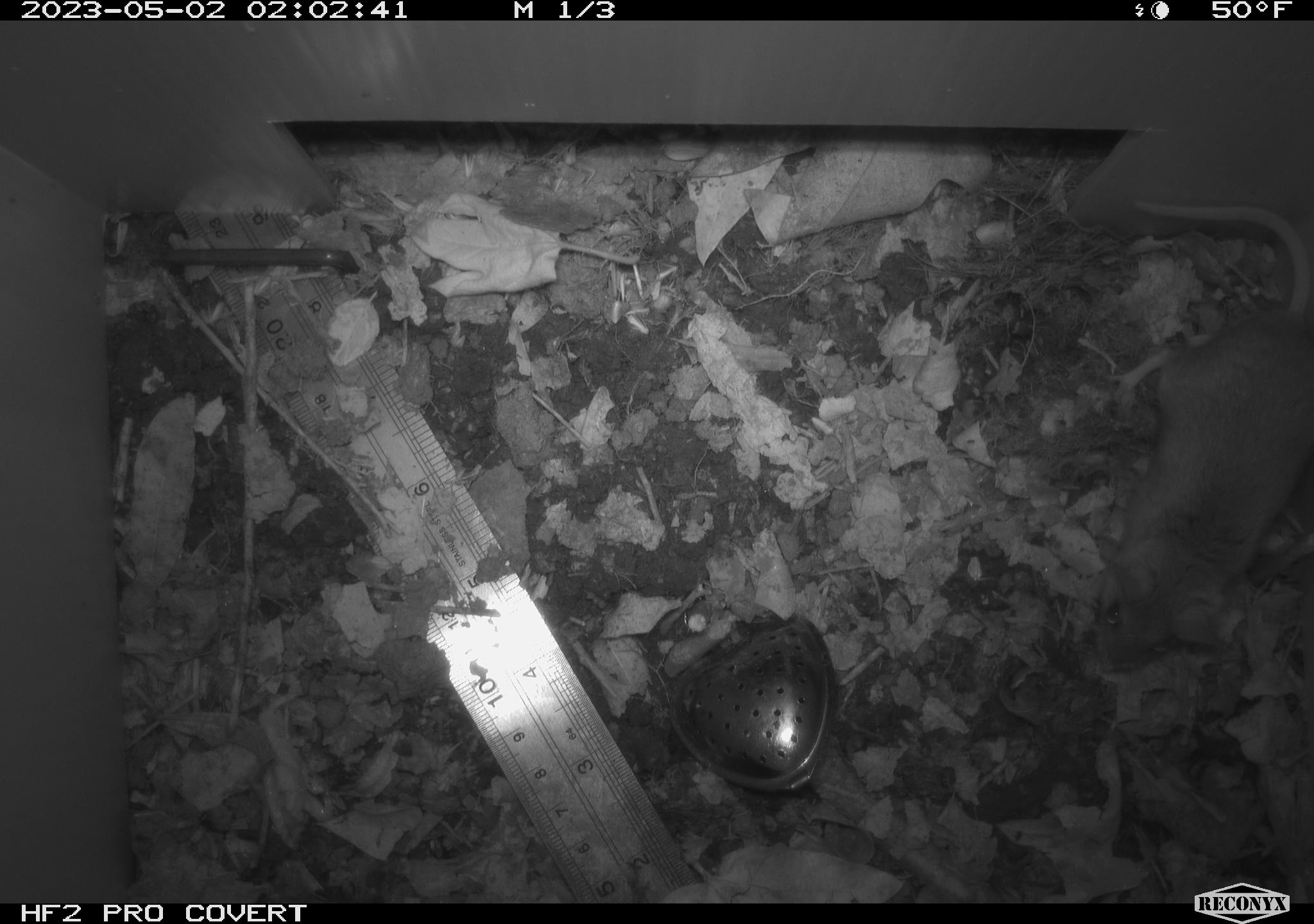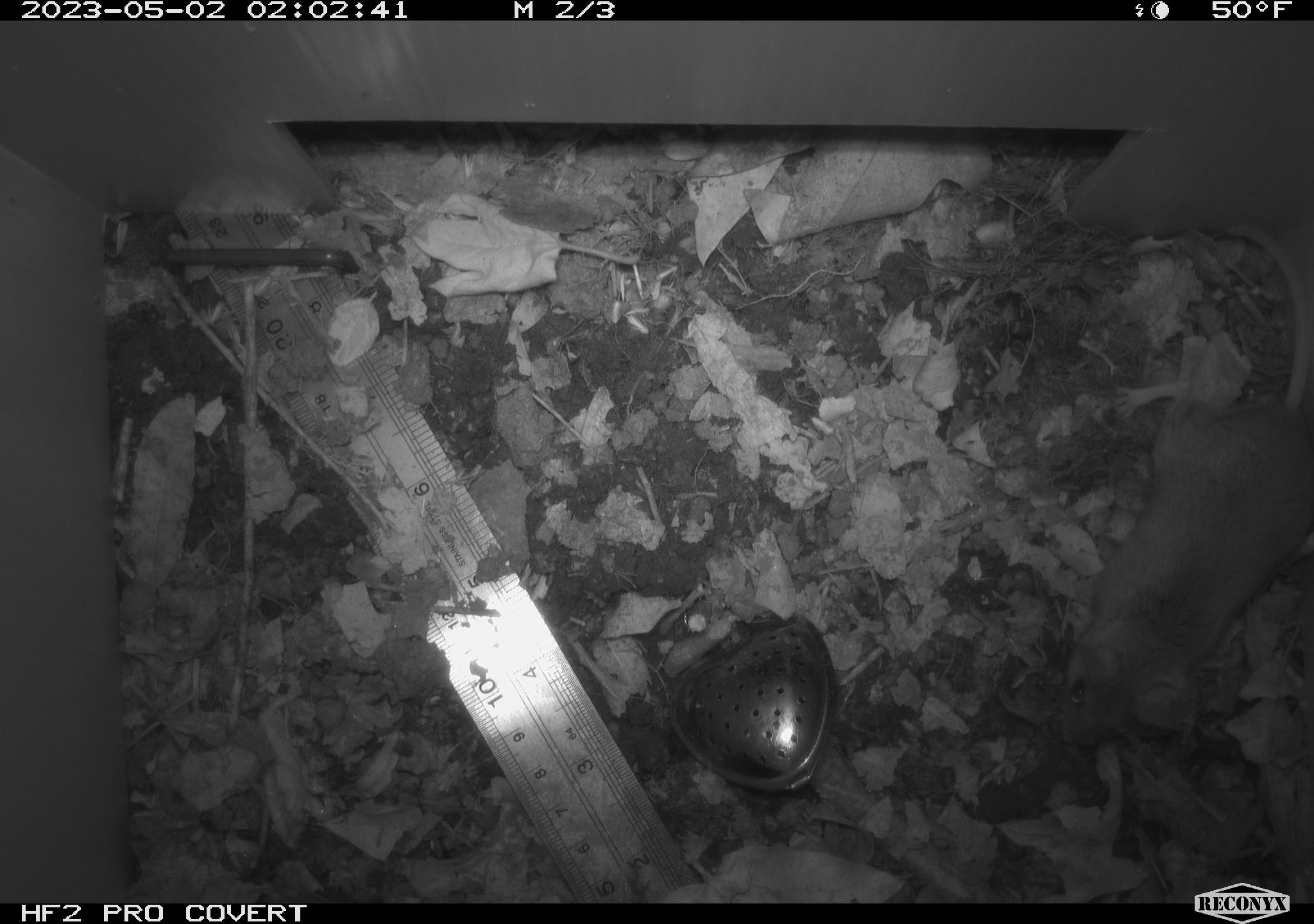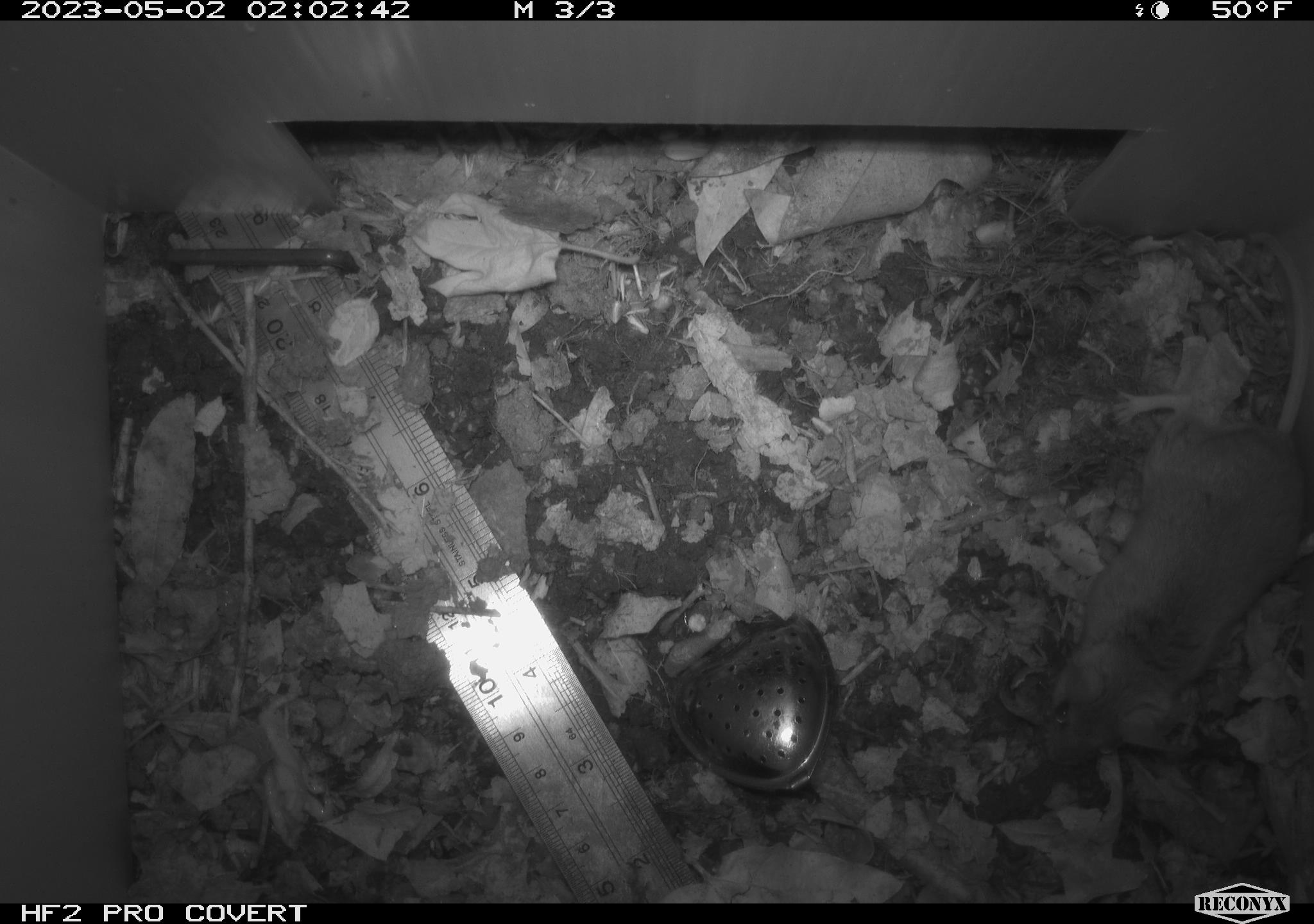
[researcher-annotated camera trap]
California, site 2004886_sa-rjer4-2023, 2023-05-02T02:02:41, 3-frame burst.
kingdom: Animalia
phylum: Chordata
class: Mammalia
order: Rodentia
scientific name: Rodentia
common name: mouse species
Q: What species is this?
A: Mouse species (Rodentia).